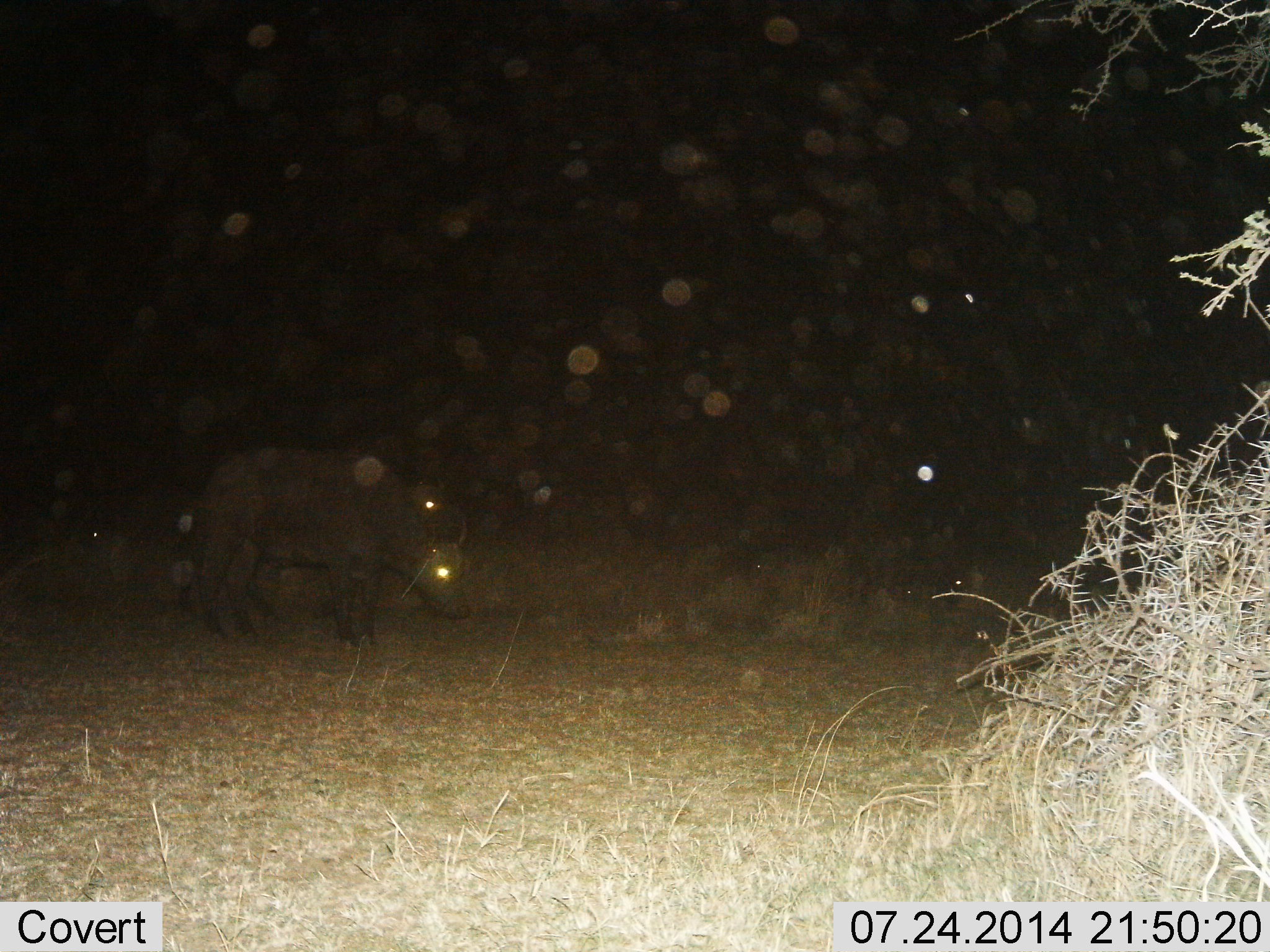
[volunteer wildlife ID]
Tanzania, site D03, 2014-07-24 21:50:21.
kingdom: Animalia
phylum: Chordata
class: Mammalia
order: Artiodactyla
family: Bovidae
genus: Syncerus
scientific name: Syncerus caffer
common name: cape buffalo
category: buffalo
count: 1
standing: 80%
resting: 0%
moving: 10%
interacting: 0%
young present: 0%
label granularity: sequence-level